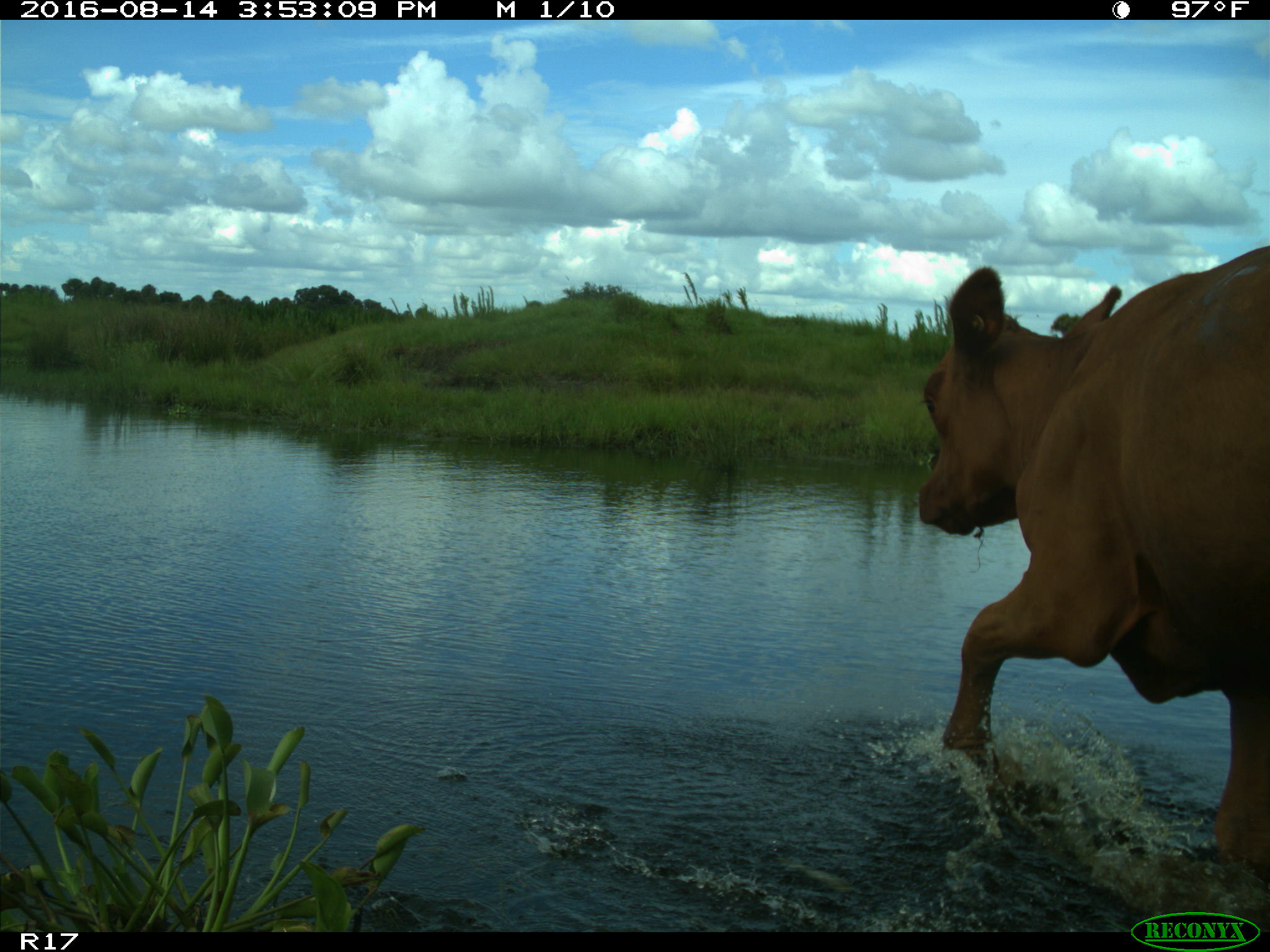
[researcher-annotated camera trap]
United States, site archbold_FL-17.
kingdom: Animalia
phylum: Chordata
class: Mammalia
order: Artiodactyla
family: Bovidae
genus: Bos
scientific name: Bos taurus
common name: domestic cow